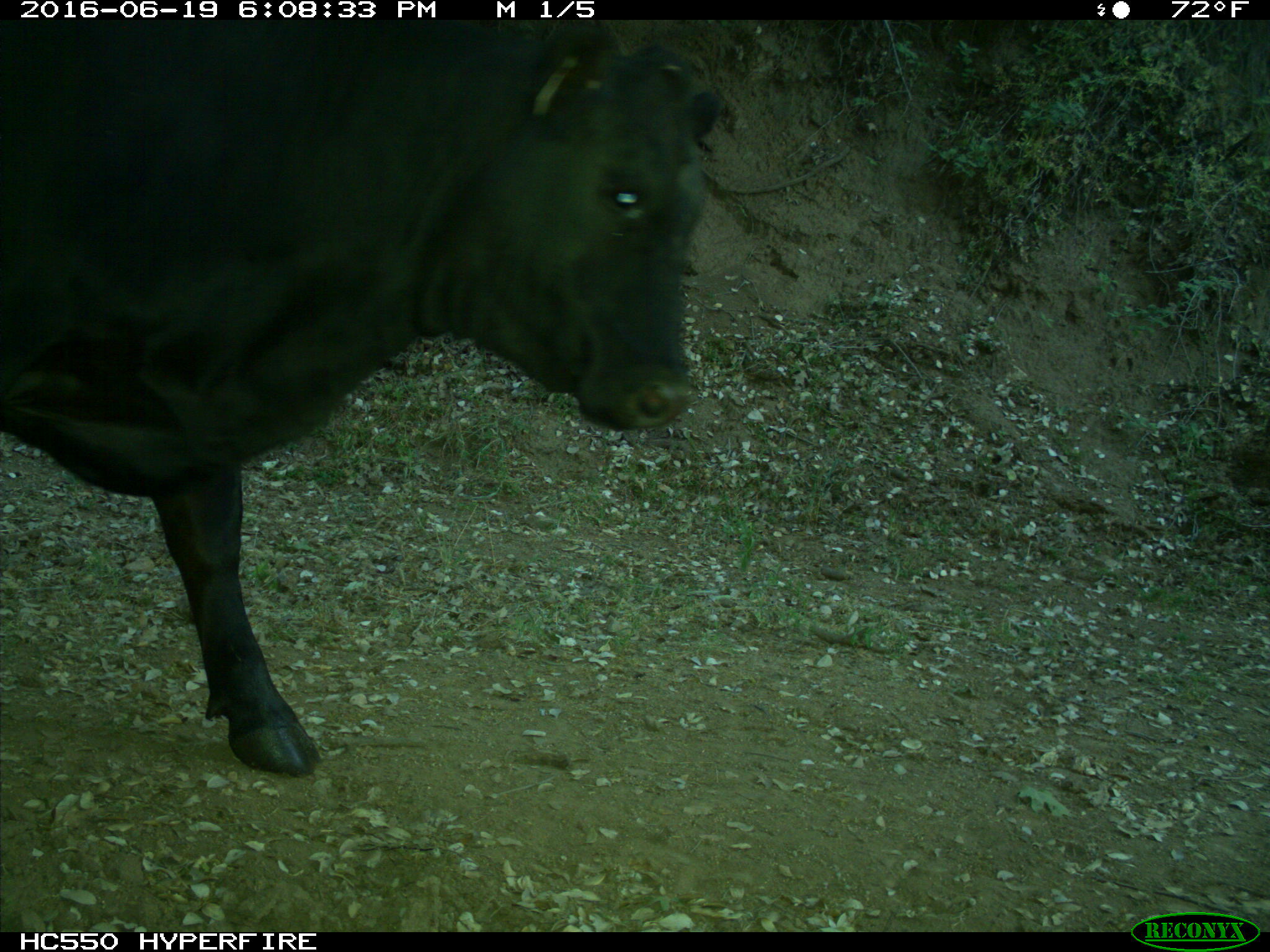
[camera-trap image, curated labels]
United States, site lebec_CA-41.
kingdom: Animalia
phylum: Chordata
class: Mammalia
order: Artiodactyla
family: Bovidae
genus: Bos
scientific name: Bos taurus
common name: domestic cow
Bos taurus (domestic cow).